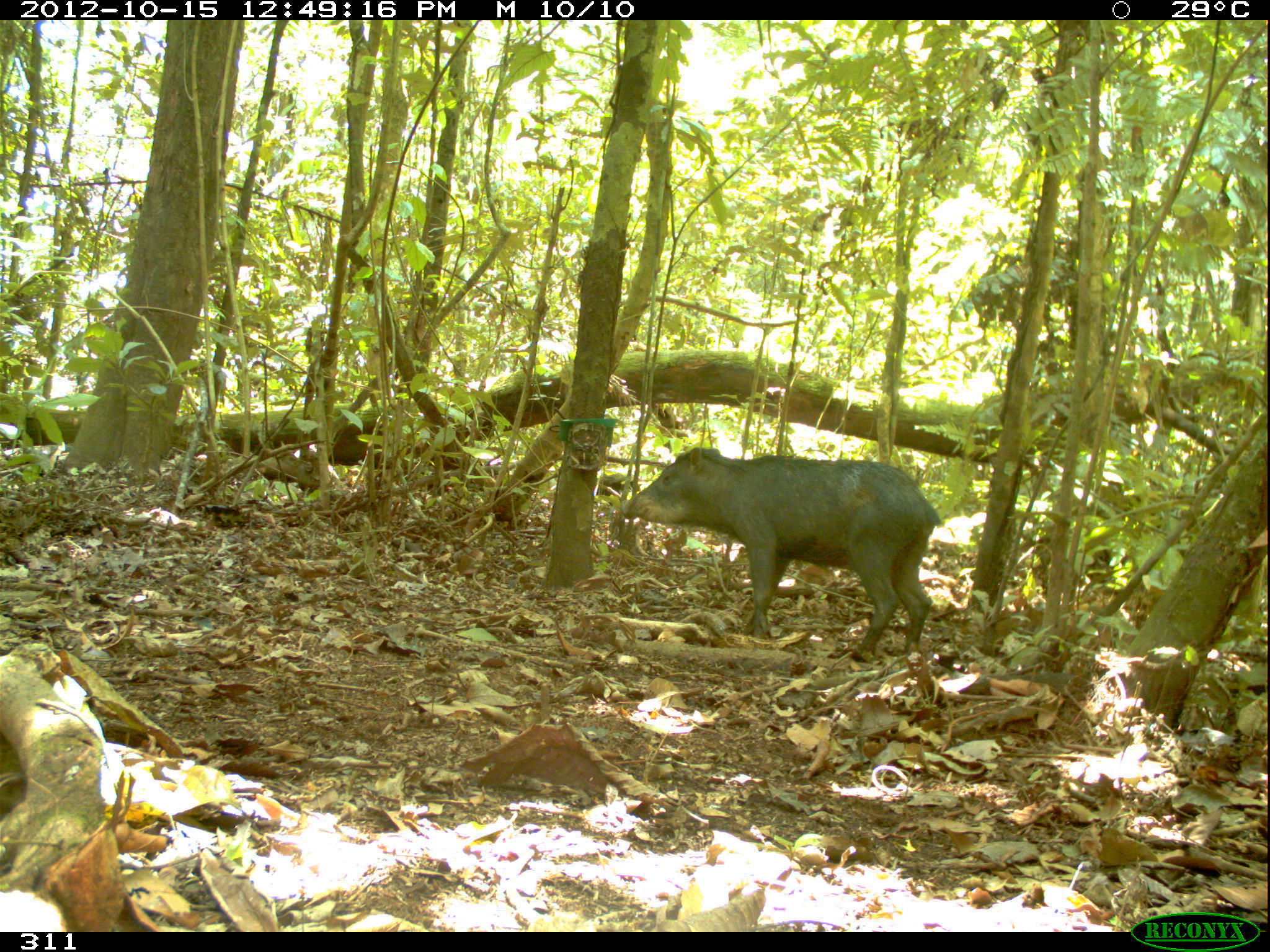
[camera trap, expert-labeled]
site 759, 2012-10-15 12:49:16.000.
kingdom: Animalia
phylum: Chordata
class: Mammalia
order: Artiodactyla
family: Tayassuidae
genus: Tayassu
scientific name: Tayassu pecari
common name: white-lipped peccary